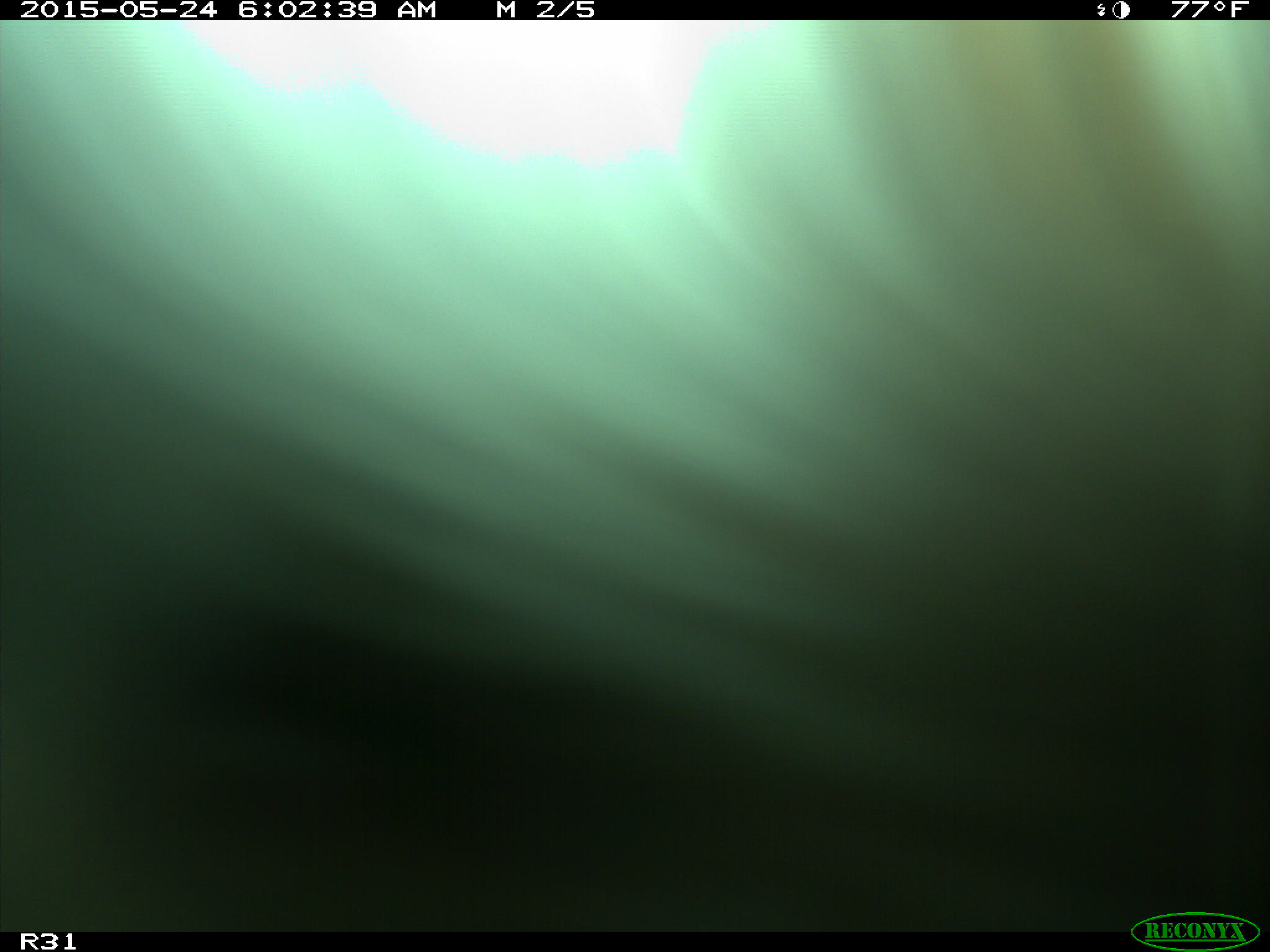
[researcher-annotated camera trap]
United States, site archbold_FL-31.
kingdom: Animalia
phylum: Chordata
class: Mammalia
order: Artiodactyla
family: Bovidae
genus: Bos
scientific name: Bos taurus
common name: domestic cow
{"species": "Bos taurus (domestic cow)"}